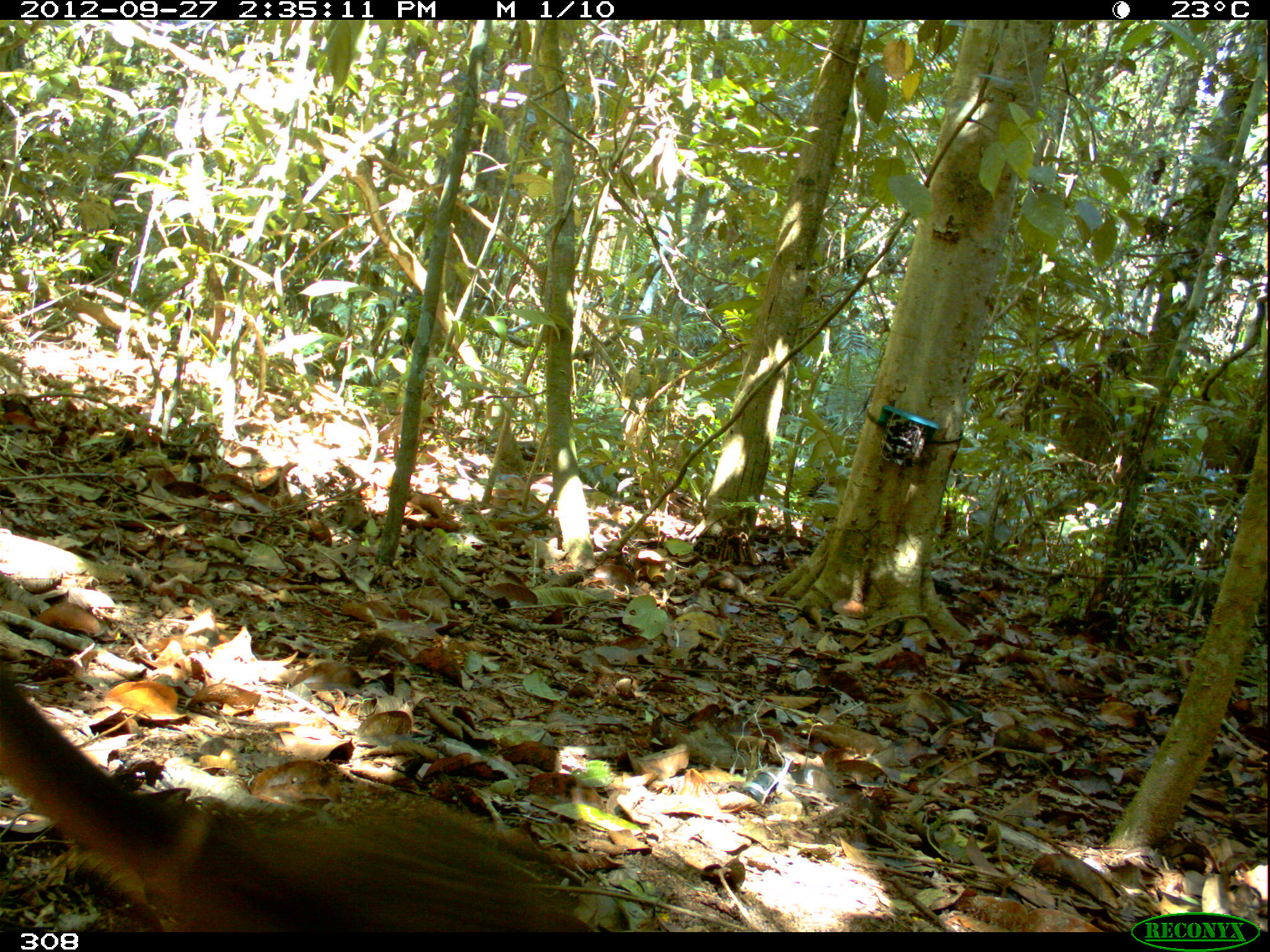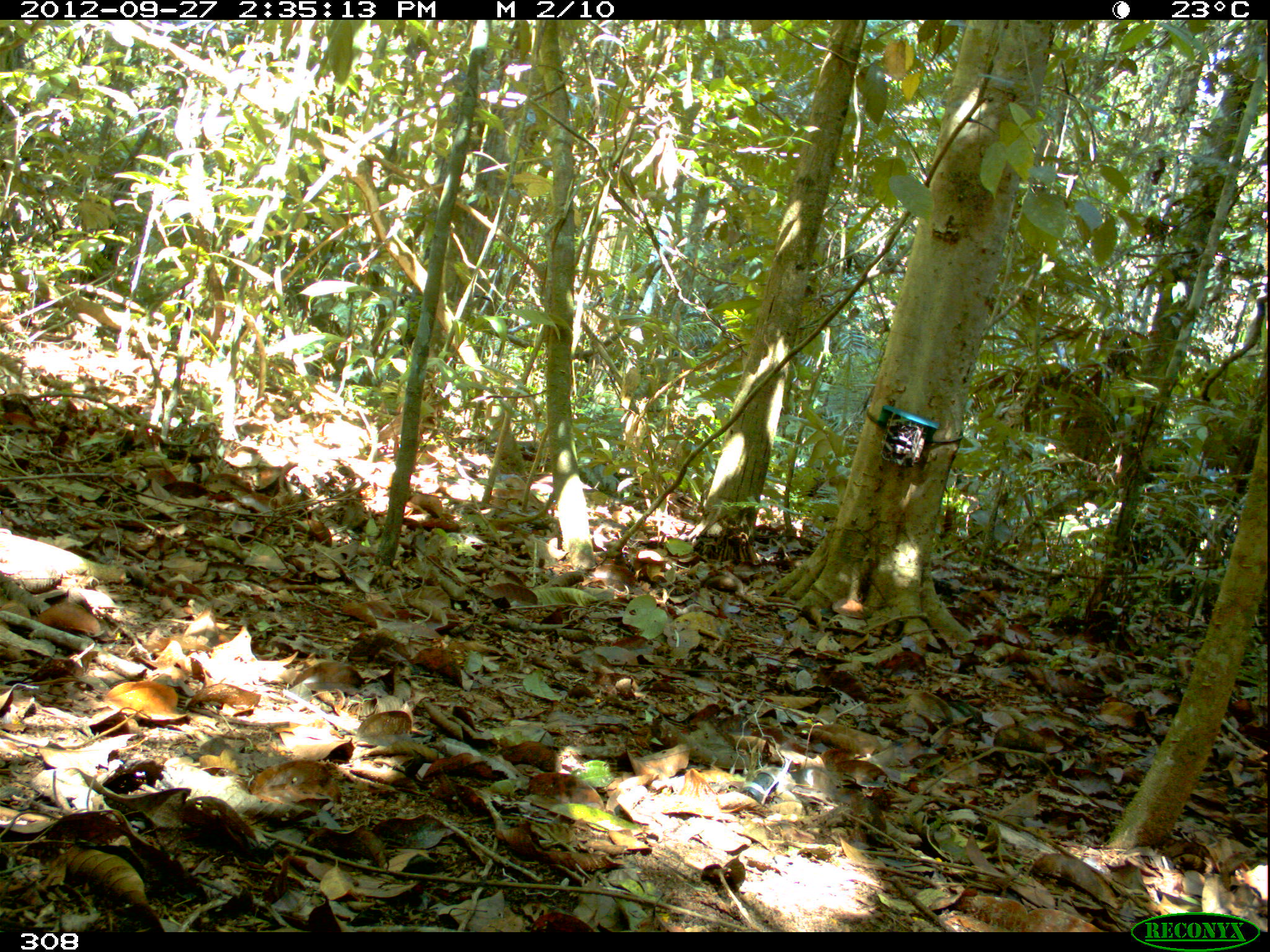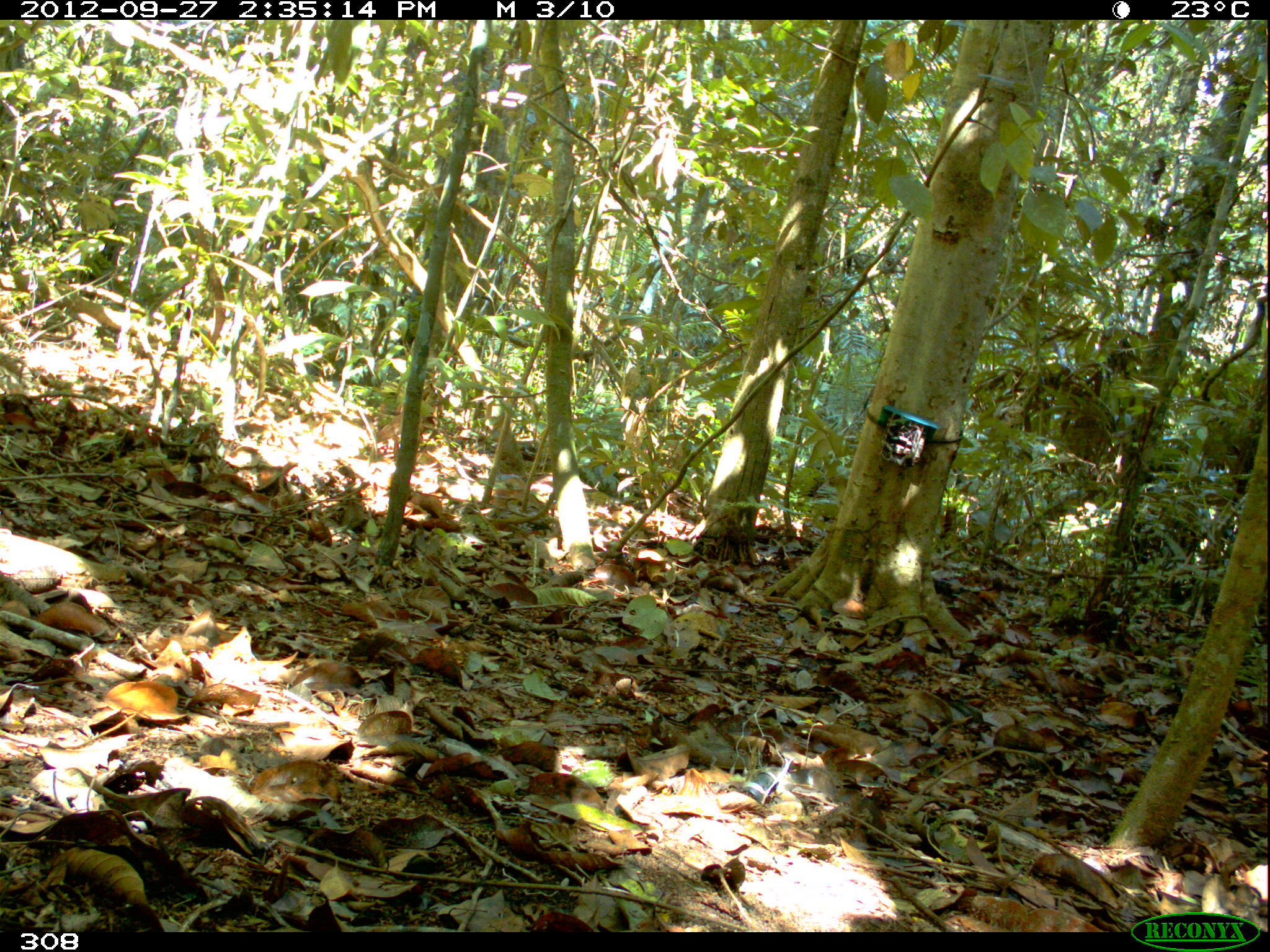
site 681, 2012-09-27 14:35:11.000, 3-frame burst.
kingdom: Animalia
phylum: Chordata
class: Aves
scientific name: Aves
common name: bird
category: unknown bird